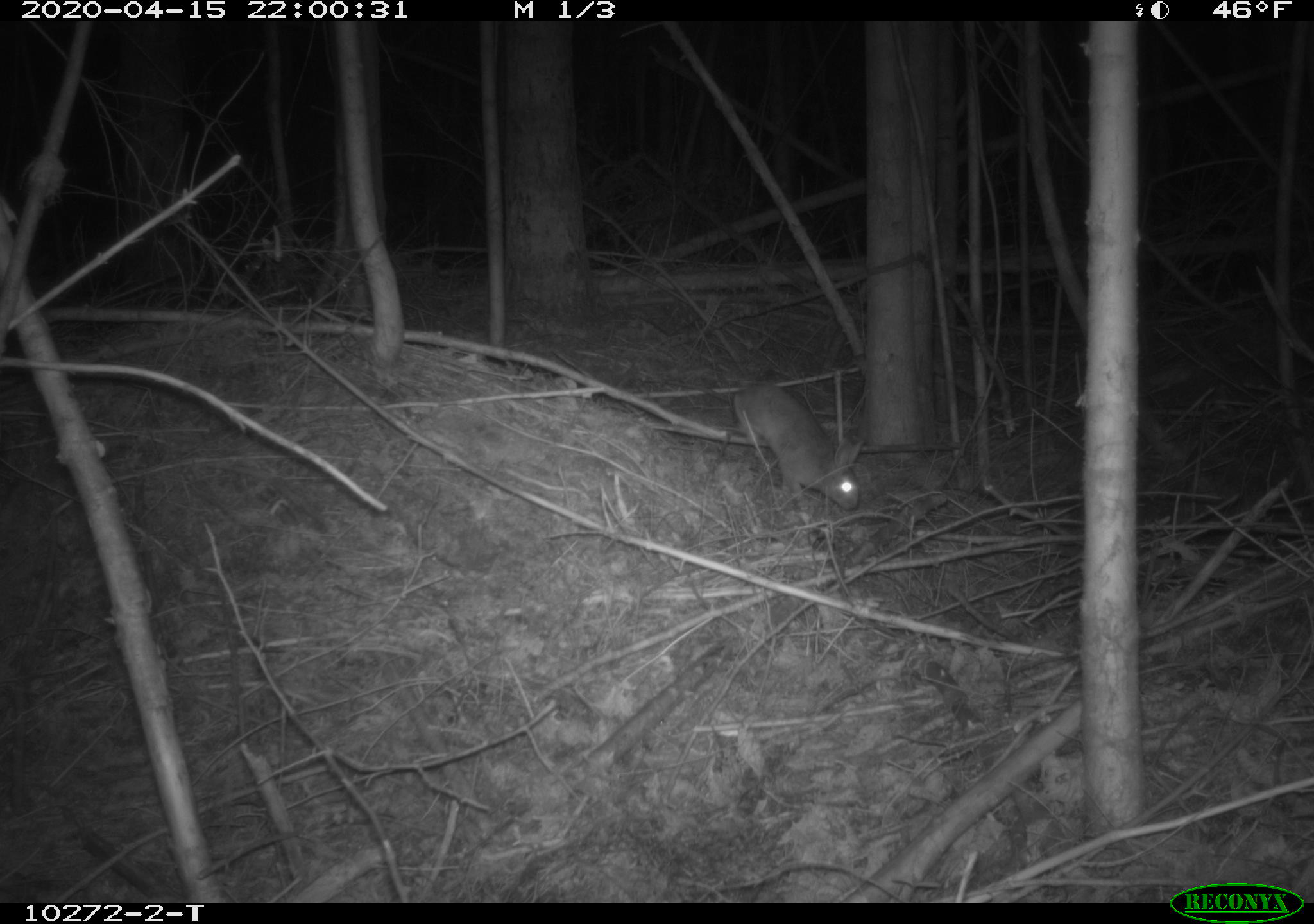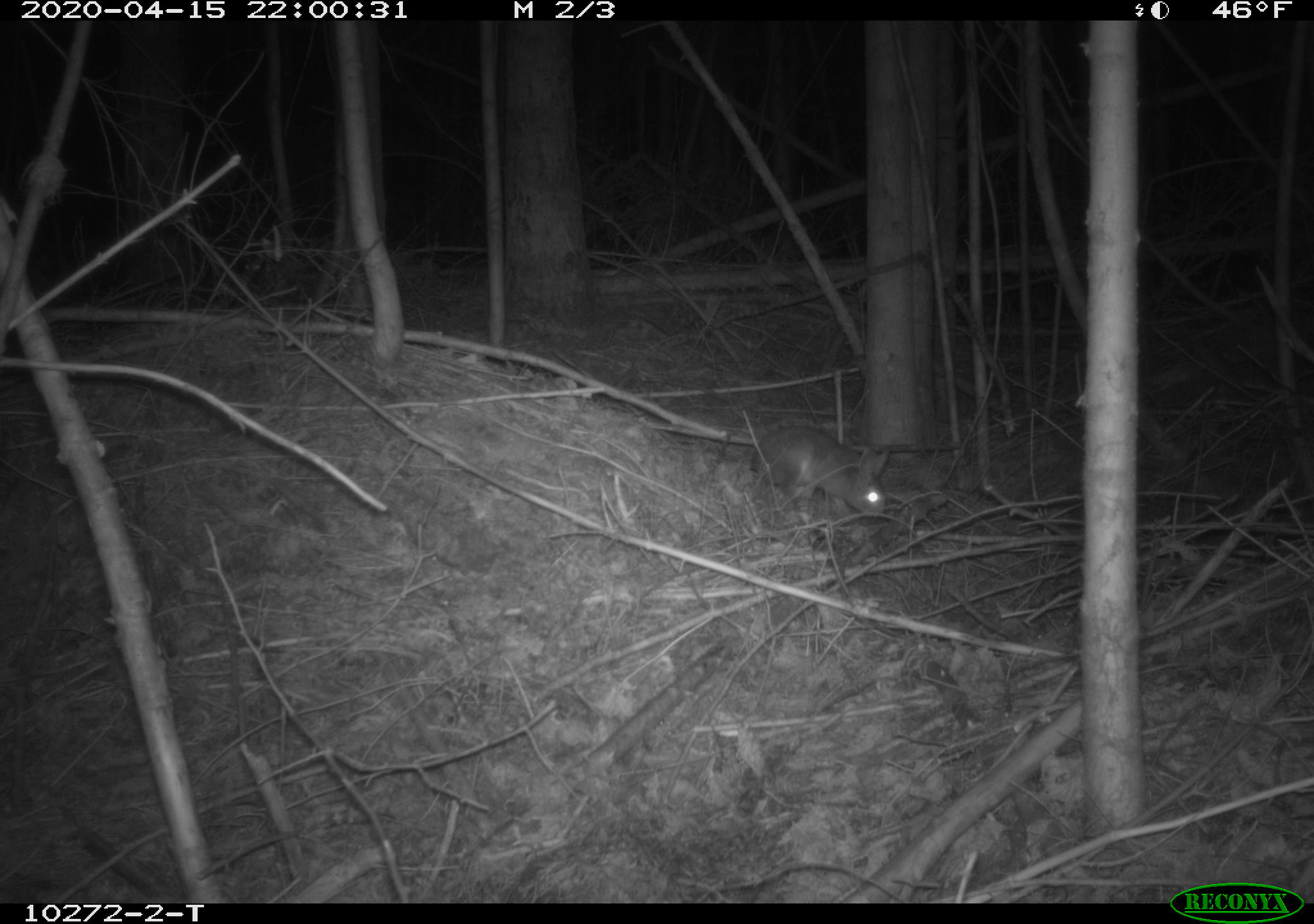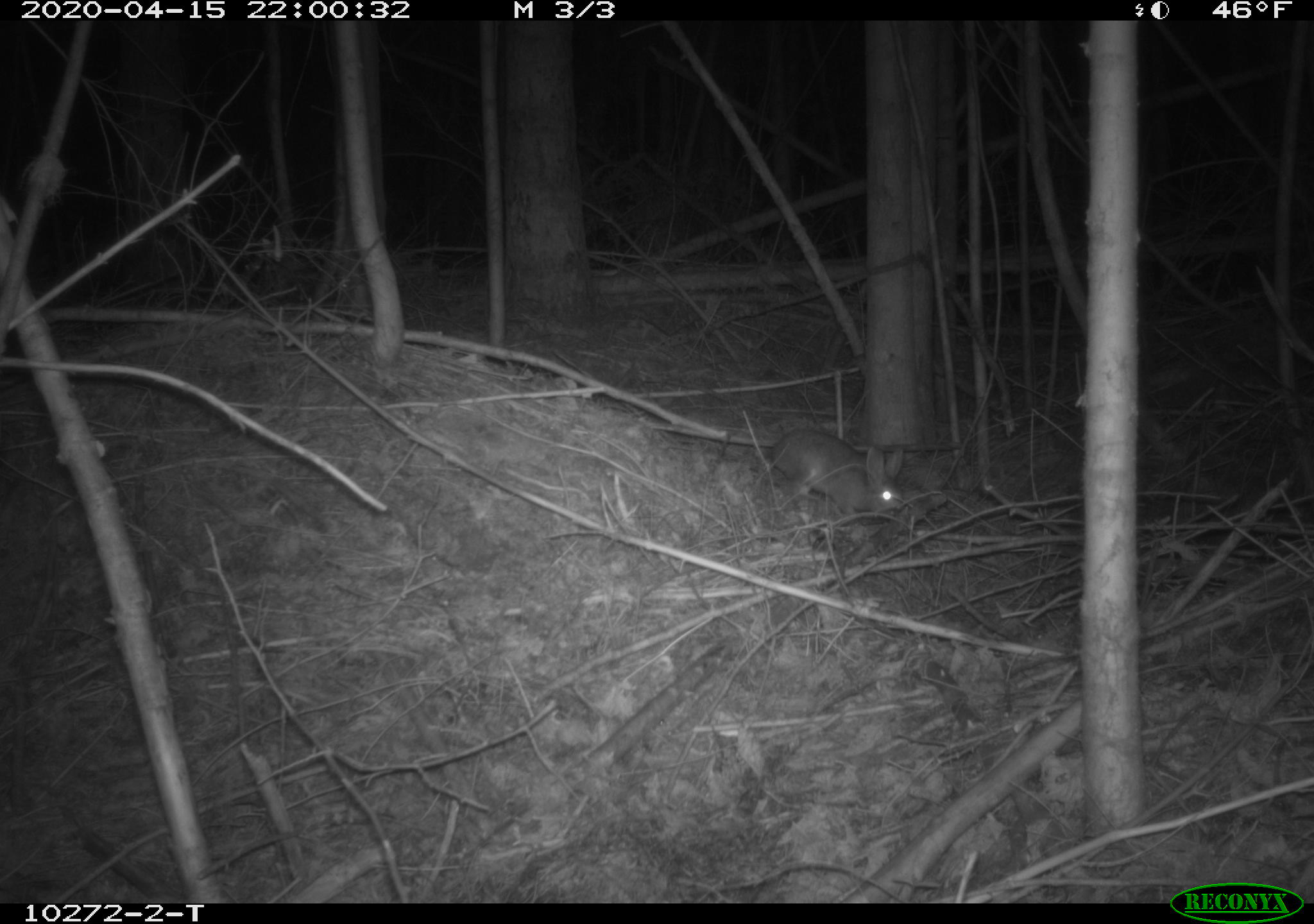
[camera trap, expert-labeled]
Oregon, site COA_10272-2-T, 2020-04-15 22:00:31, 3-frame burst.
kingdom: Animalia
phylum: Chordata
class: Mammalia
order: Lagomorpha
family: Leporidae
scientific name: Leporidae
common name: hares and rabbits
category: leporidae family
Leporidae family (hares and rabbits) (Leporidae).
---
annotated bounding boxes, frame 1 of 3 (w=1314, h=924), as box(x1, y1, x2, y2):
leporidae family: box(727, 375, 868, 521)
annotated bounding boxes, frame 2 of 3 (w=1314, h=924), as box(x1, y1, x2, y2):
leporidae family: box(747, 417, 894, 522)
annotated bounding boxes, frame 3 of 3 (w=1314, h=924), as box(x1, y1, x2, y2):
leporidae family: box(764, 419, 908, 521)